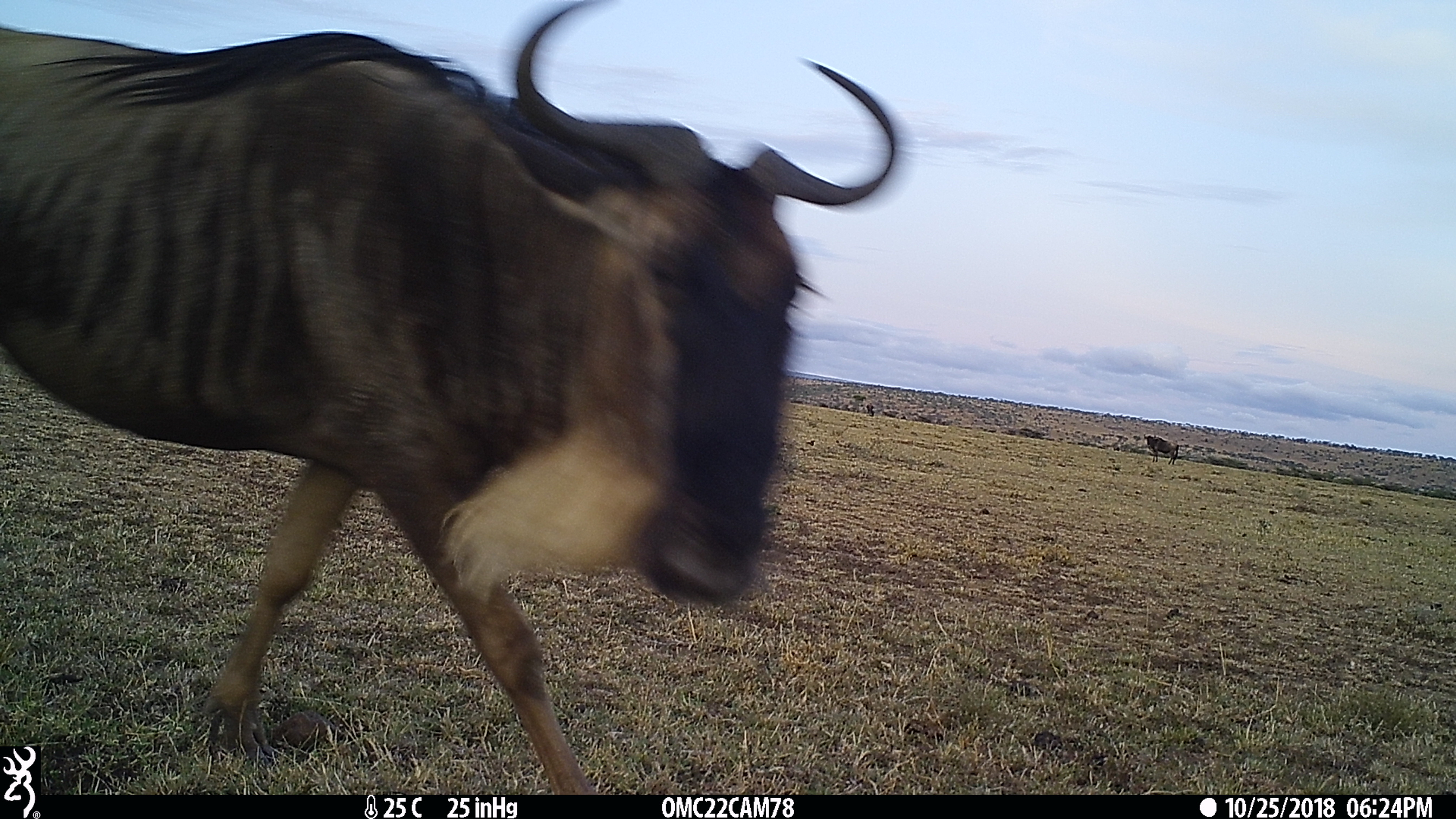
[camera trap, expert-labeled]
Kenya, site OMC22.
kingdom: Animalia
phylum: Chordata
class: Mammalia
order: Artiodactyla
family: Bovidae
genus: Connochaetes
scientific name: Connochaetes taurinus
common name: blue wildebeest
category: wildebeest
Wildebeest (blue wildebeest) (Connochaetes taurinus).